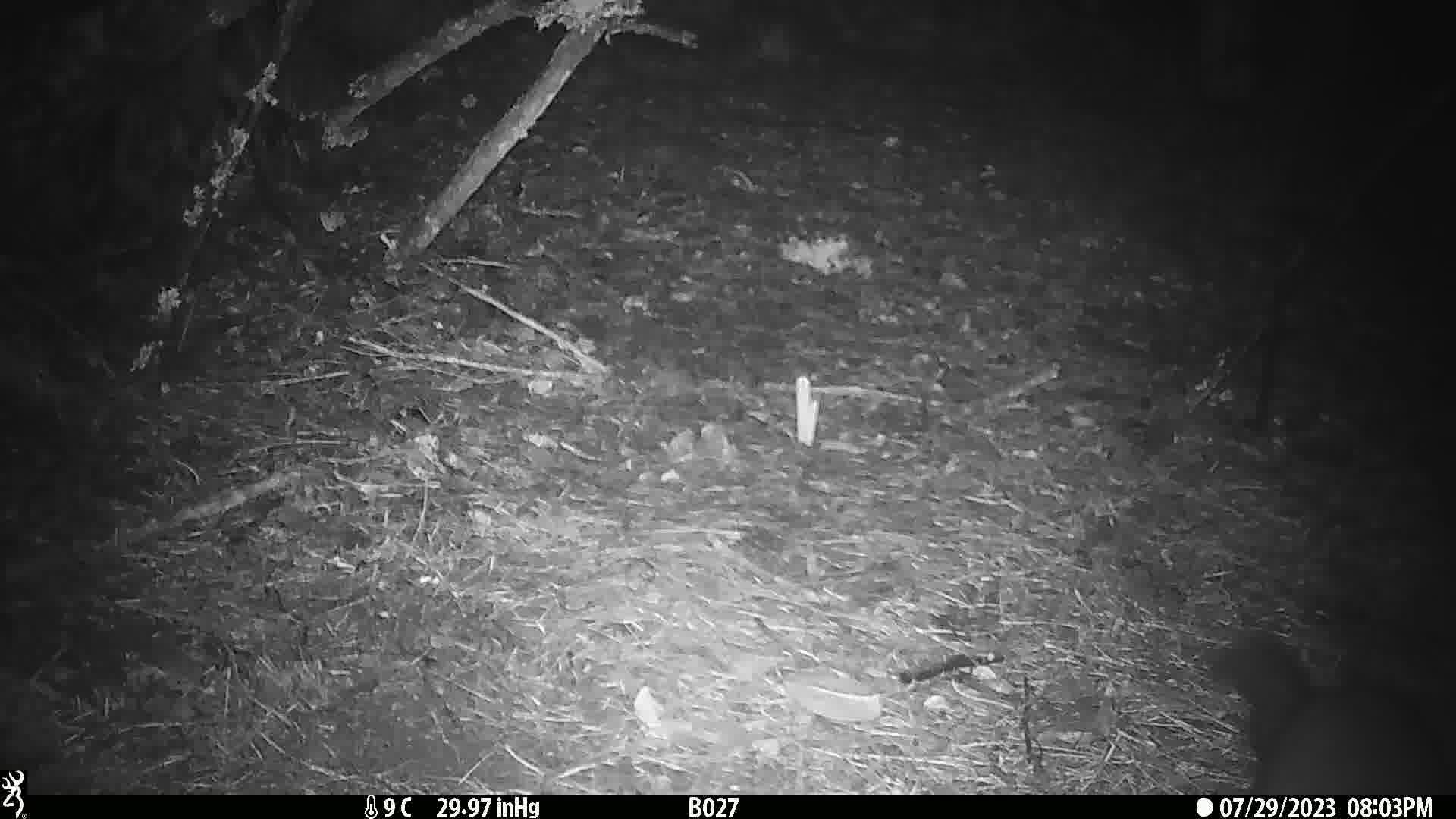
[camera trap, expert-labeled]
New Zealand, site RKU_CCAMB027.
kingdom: Animalia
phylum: Chordata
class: Mammalia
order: Diprotodontia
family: Phalangeridae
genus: Trichosurus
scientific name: Trichosurus vulpecula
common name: common brushtail possum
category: possum